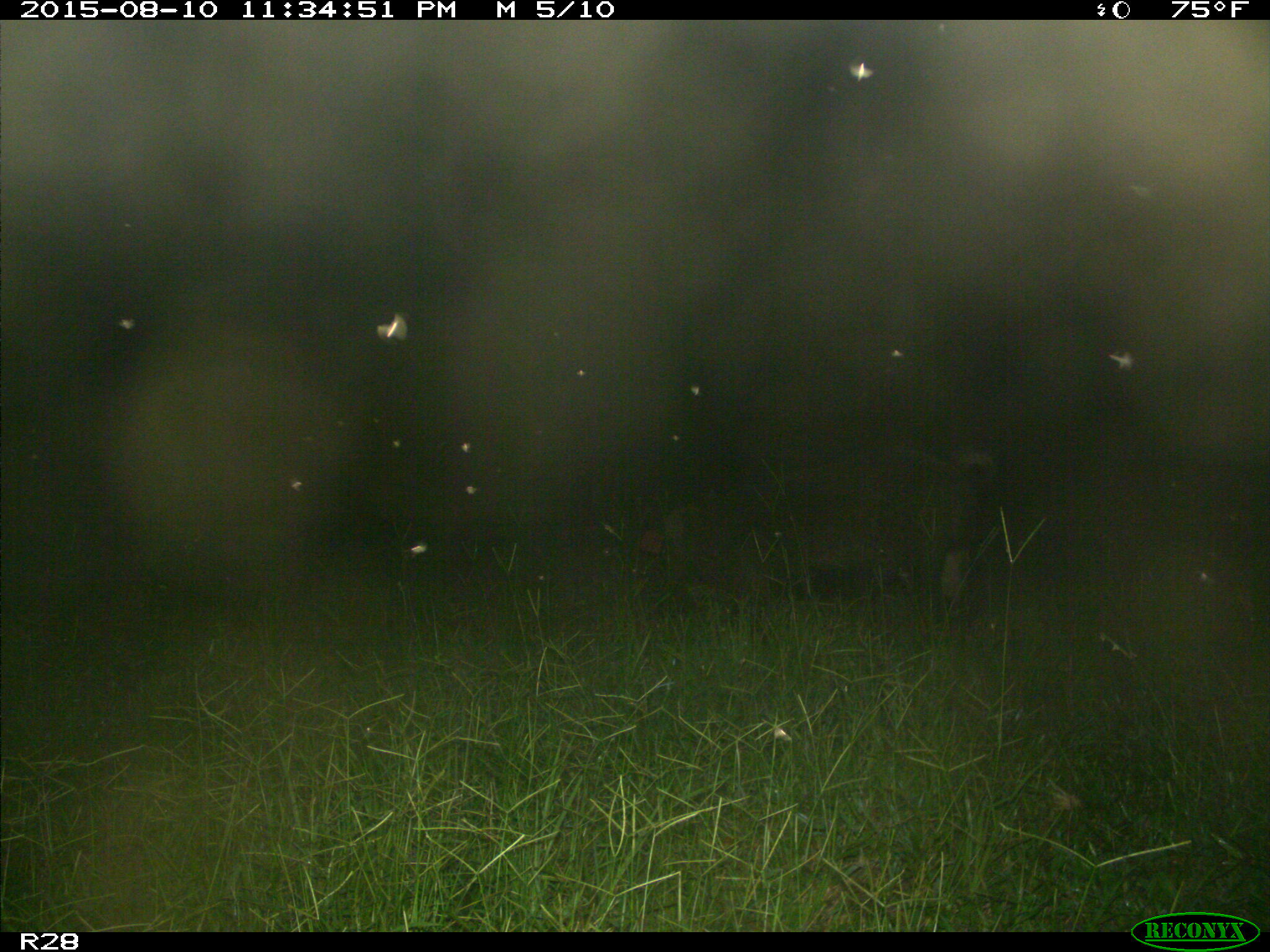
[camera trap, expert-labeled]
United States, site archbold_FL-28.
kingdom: Animalia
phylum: Chordata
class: Mammalia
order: Artiodactyla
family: Suidae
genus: Sus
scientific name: Sus scrofa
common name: wild boar